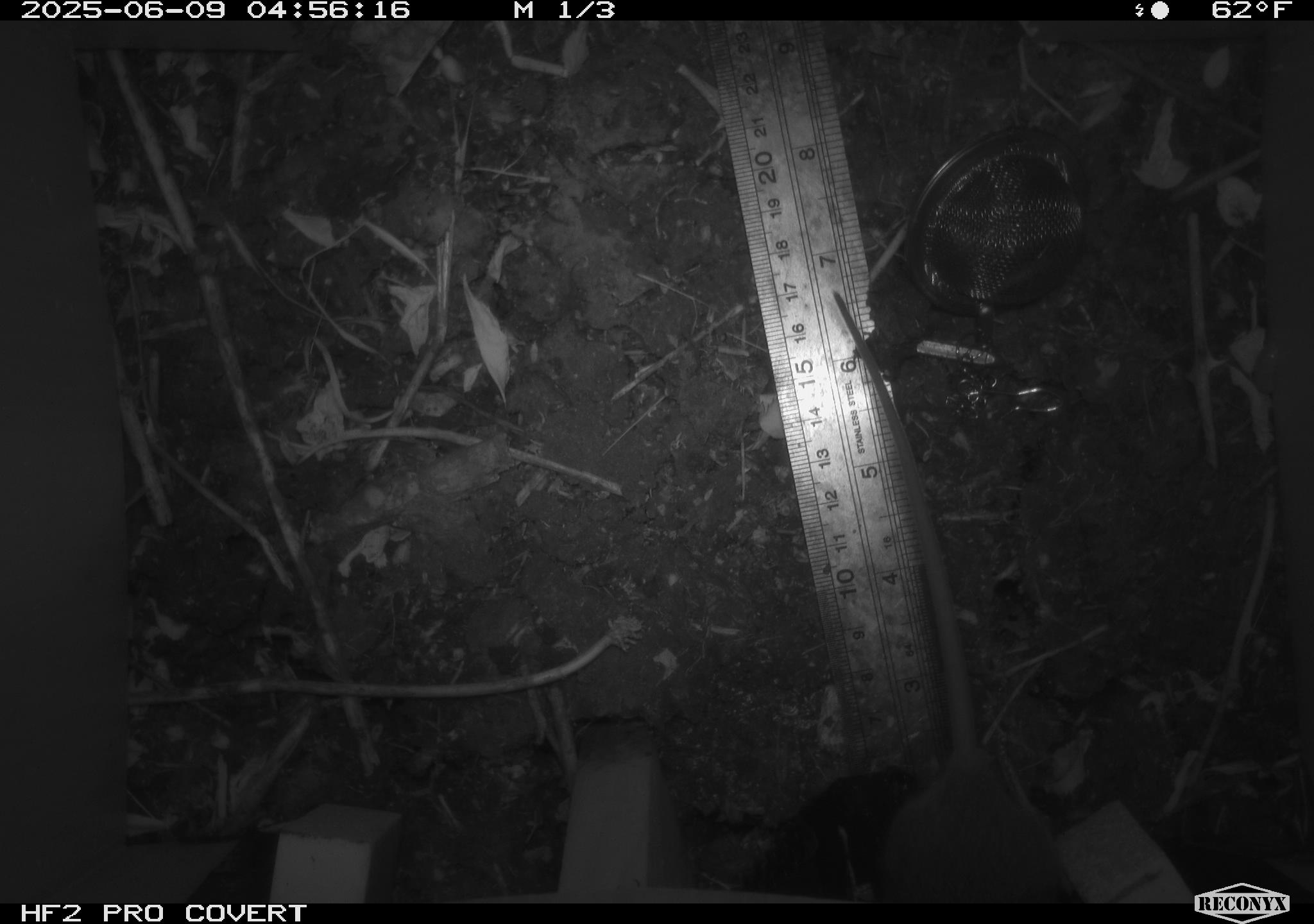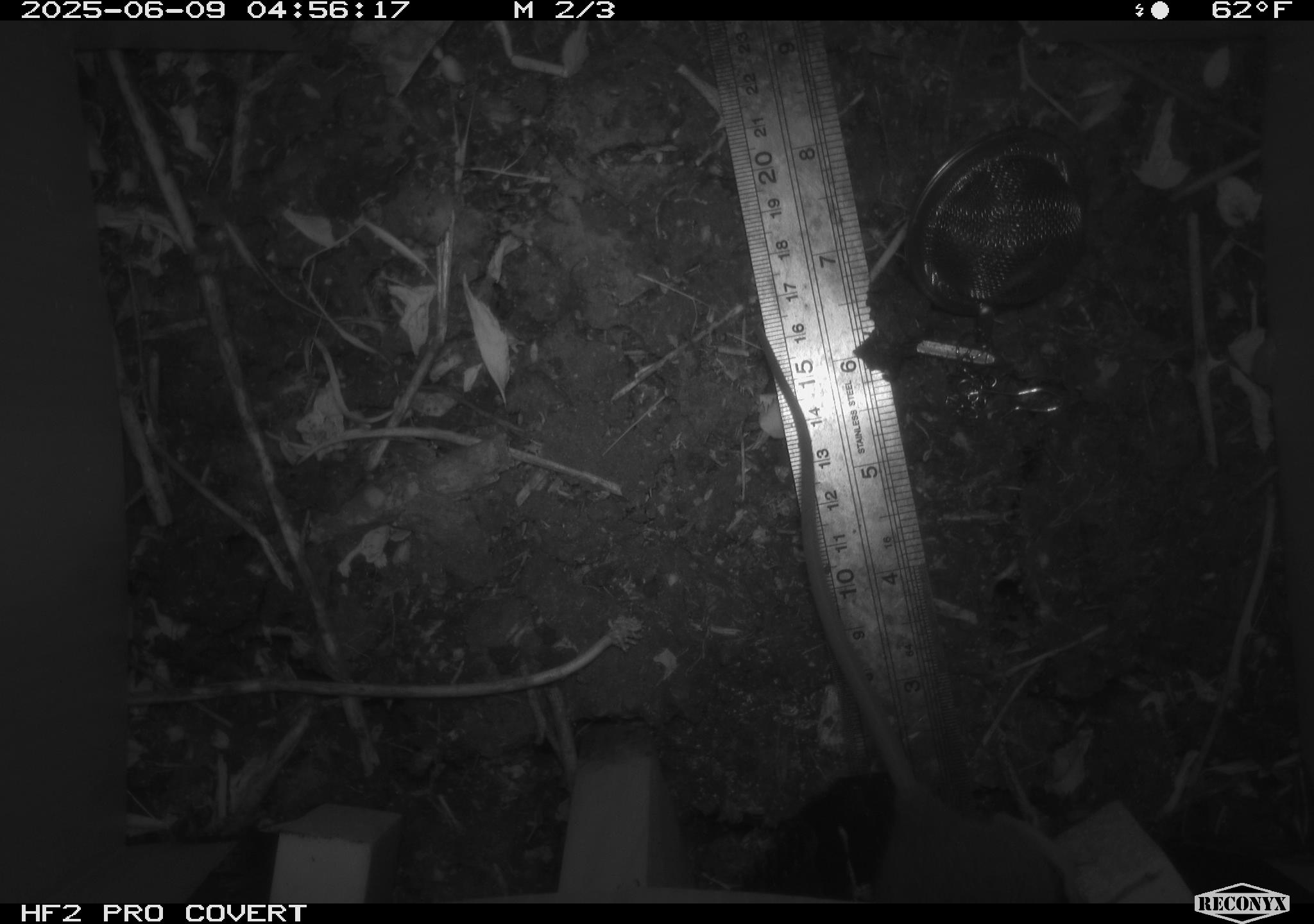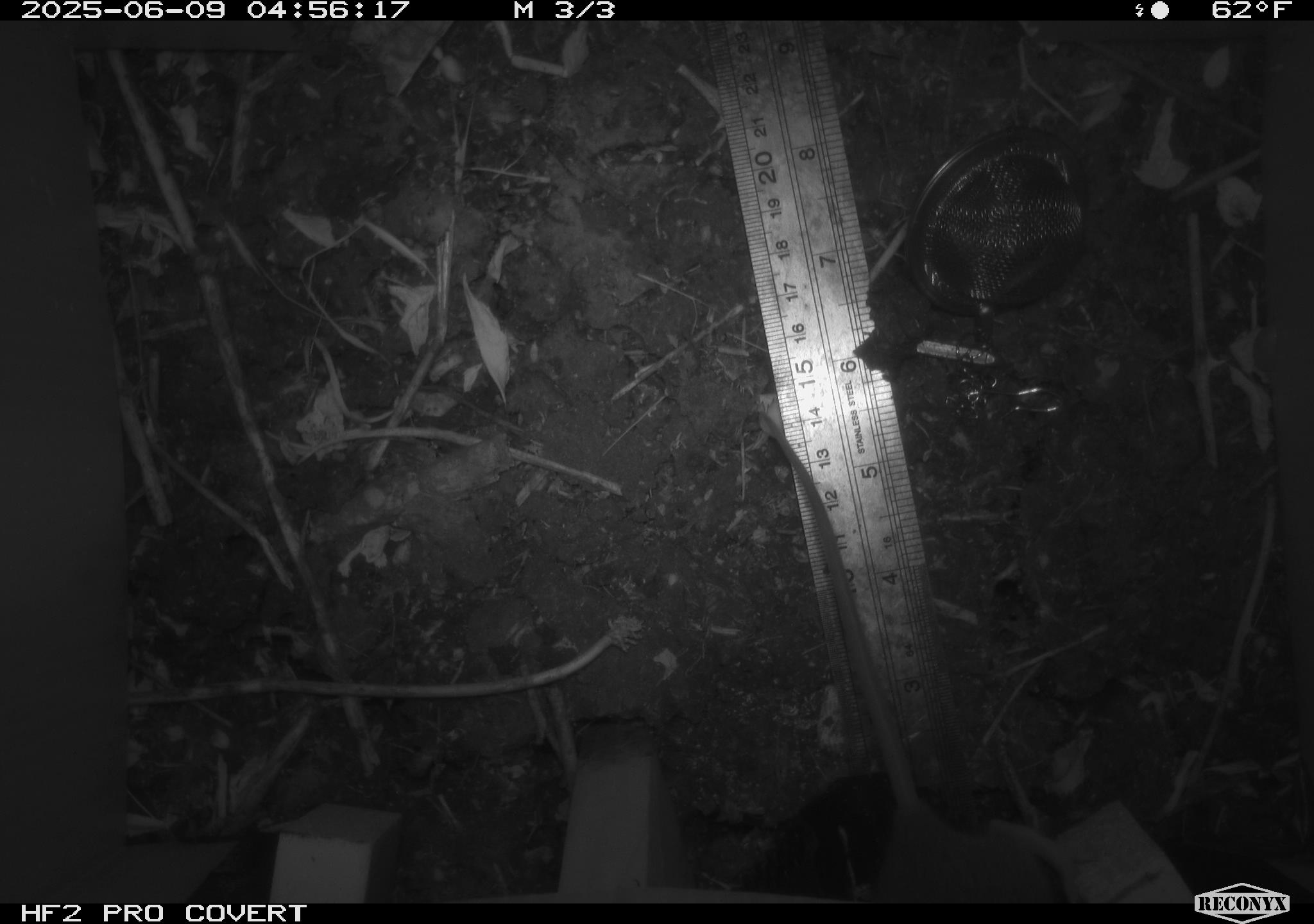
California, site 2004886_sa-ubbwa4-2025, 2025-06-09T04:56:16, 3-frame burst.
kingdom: Animalia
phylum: Chordata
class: Mammalia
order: Rodentia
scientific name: Rodentia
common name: rodent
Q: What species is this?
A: Rodent (Rodentia).